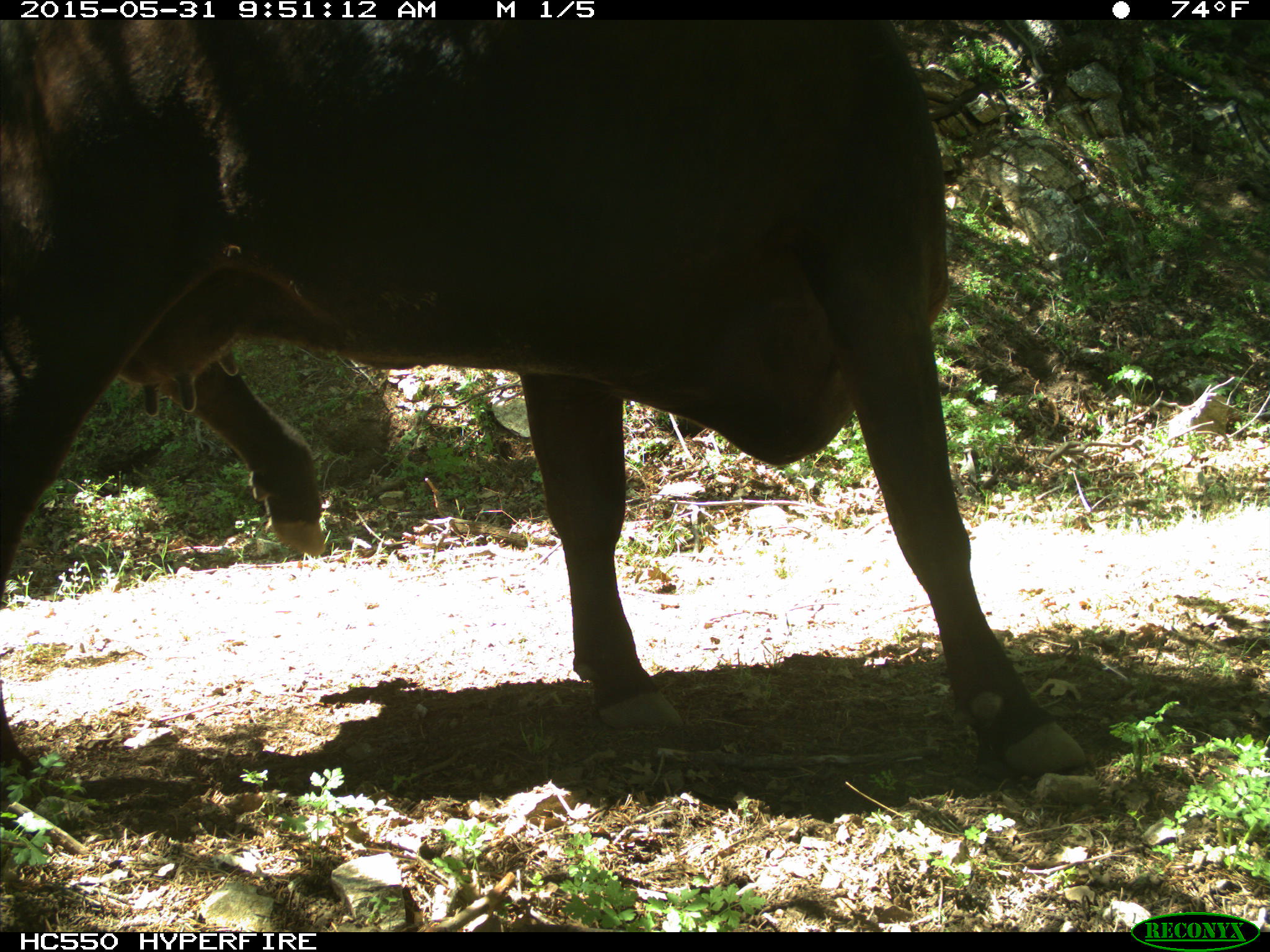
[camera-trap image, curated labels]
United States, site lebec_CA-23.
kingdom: Animalia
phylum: Chordata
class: Mammalia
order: Artiodactyla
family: Bovidae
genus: Bos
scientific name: Bos taurus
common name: domestic cow